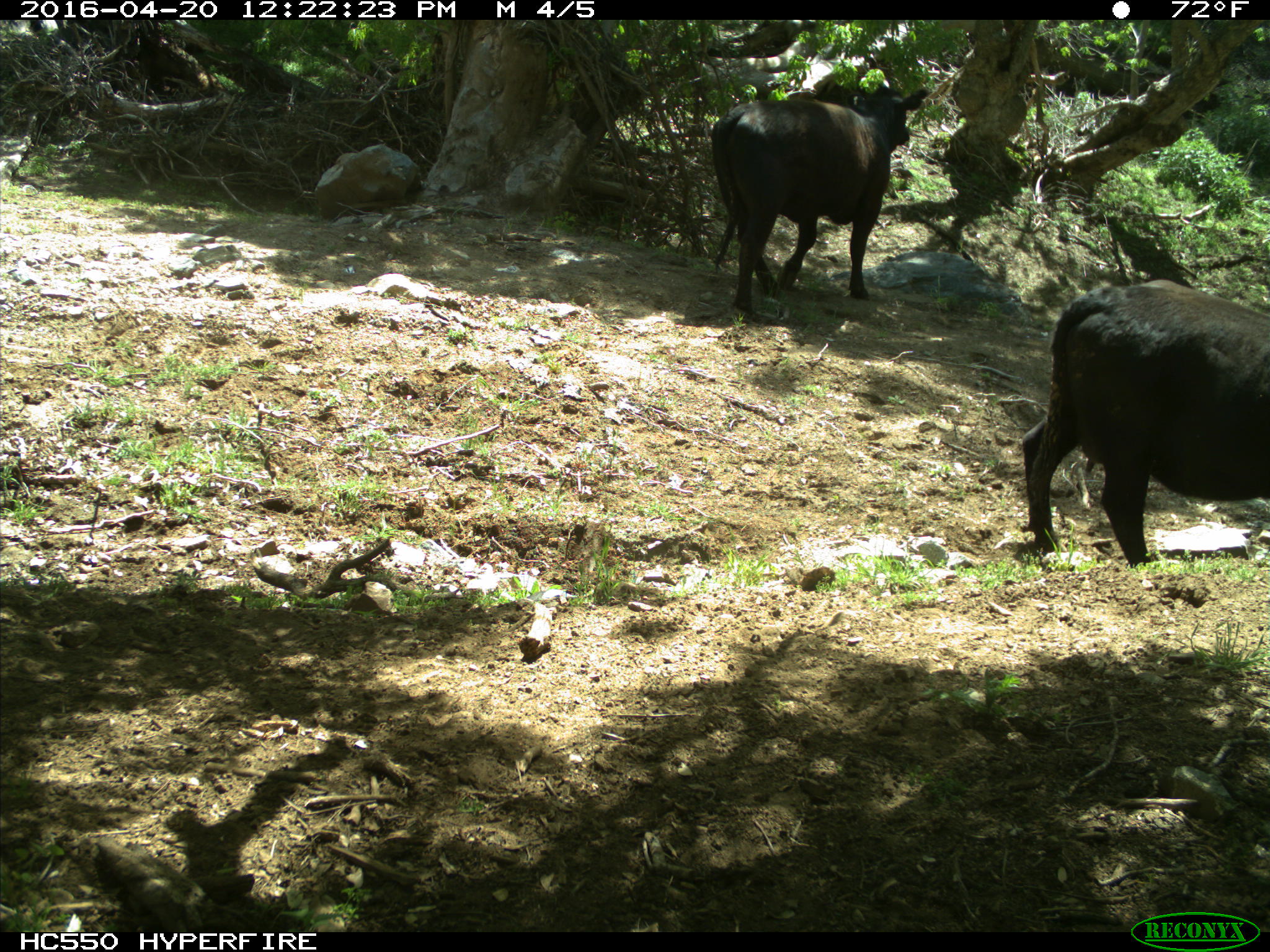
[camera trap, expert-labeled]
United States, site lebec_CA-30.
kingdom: Animalia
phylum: Chordata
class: Mammalia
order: Artiodactyla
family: Bovidae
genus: Bos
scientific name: Bos taurus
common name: domestic cow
Bos taurus (domestic cow).